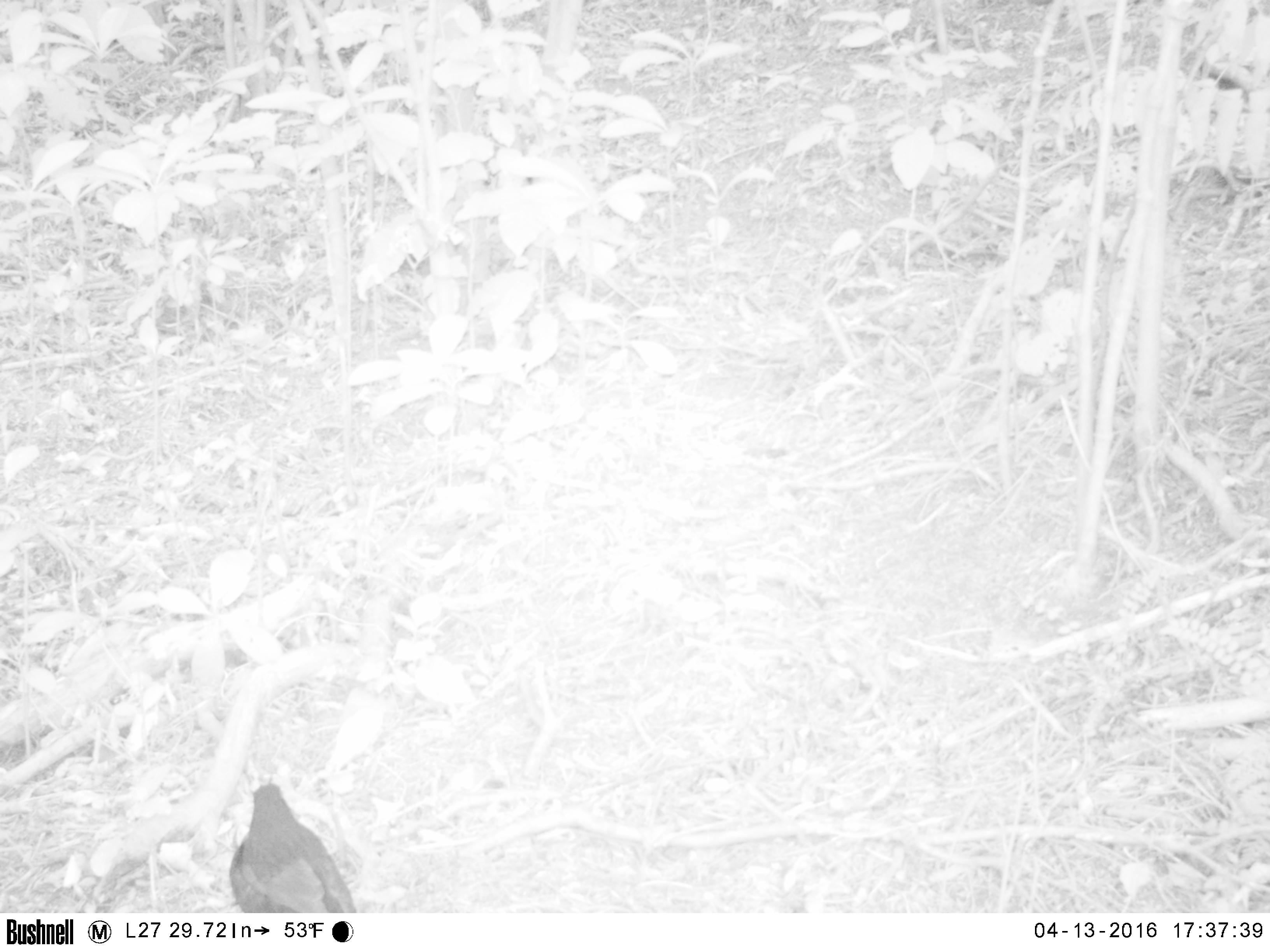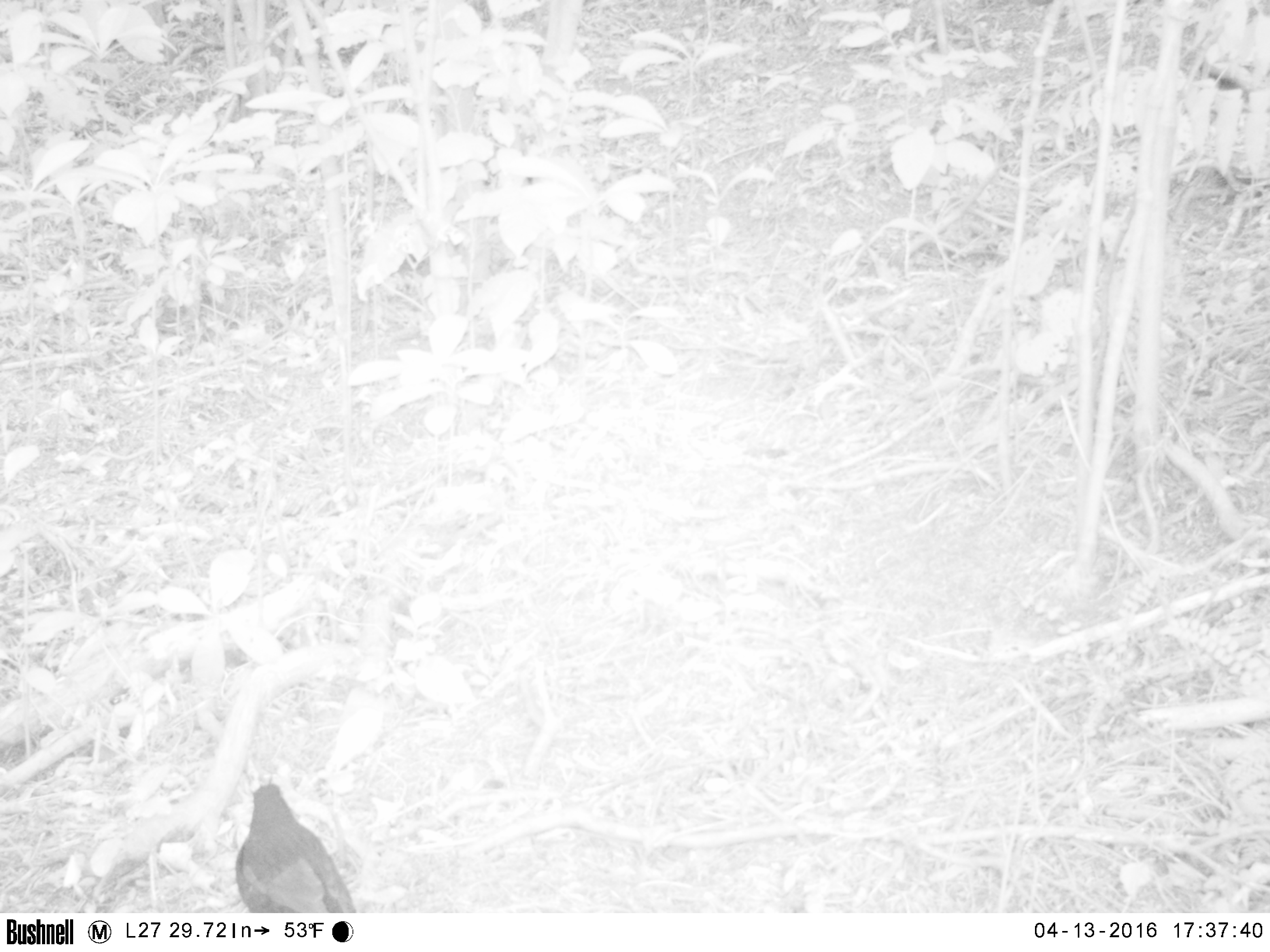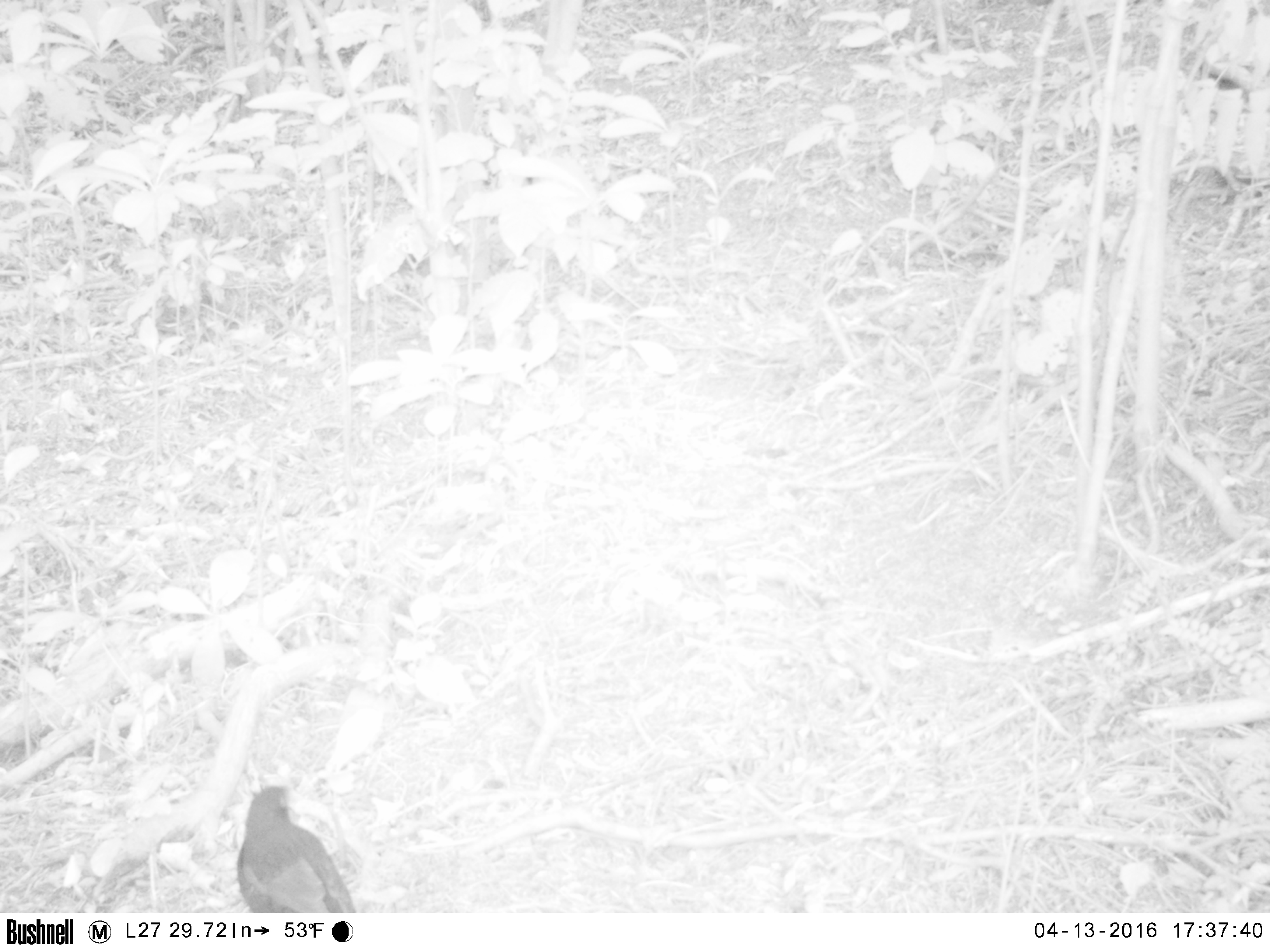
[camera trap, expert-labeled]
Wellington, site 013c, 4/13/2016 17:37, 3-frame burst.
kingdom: Animalia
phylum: Chordata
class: Aves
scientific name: Aves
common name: bird